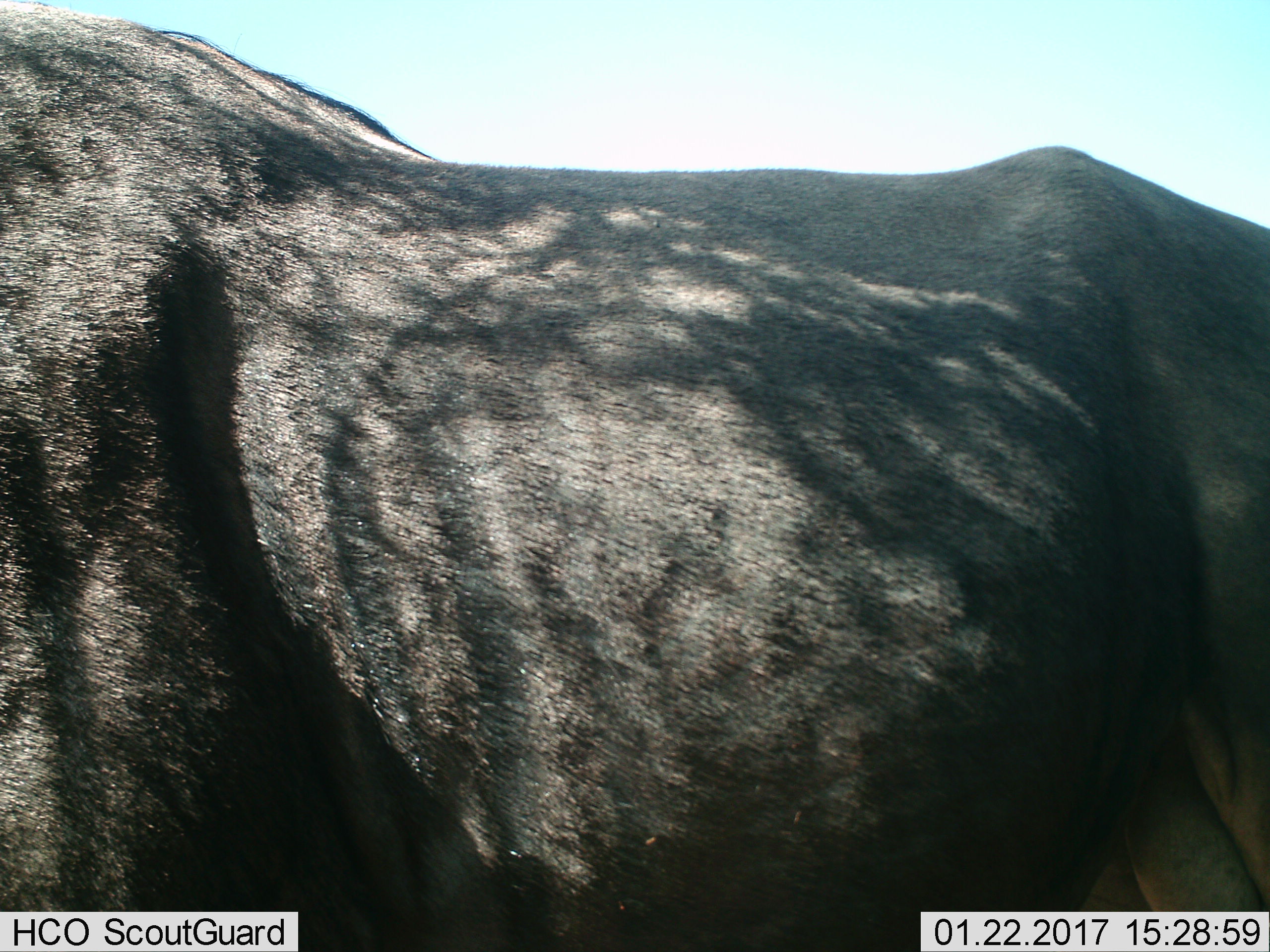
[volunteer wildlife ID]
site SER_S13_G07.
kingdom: Animalia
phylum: Chordata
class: Mammalia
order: Artiodactyla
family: Bovidae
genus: Connochaetes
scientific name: Connochaetes taurinus taurinus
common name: blue wildebeest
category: wildebeestblue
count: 1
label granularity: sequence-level